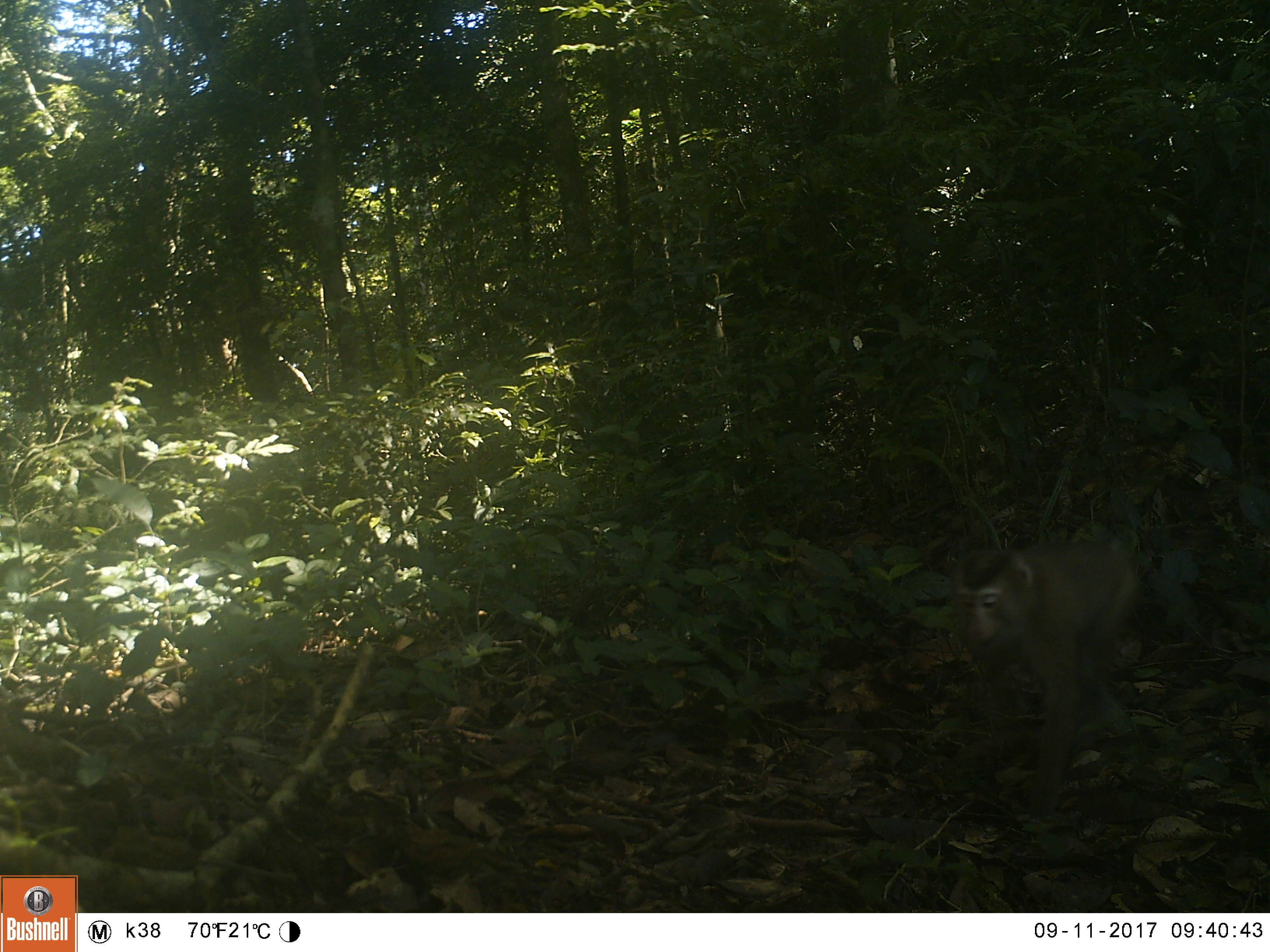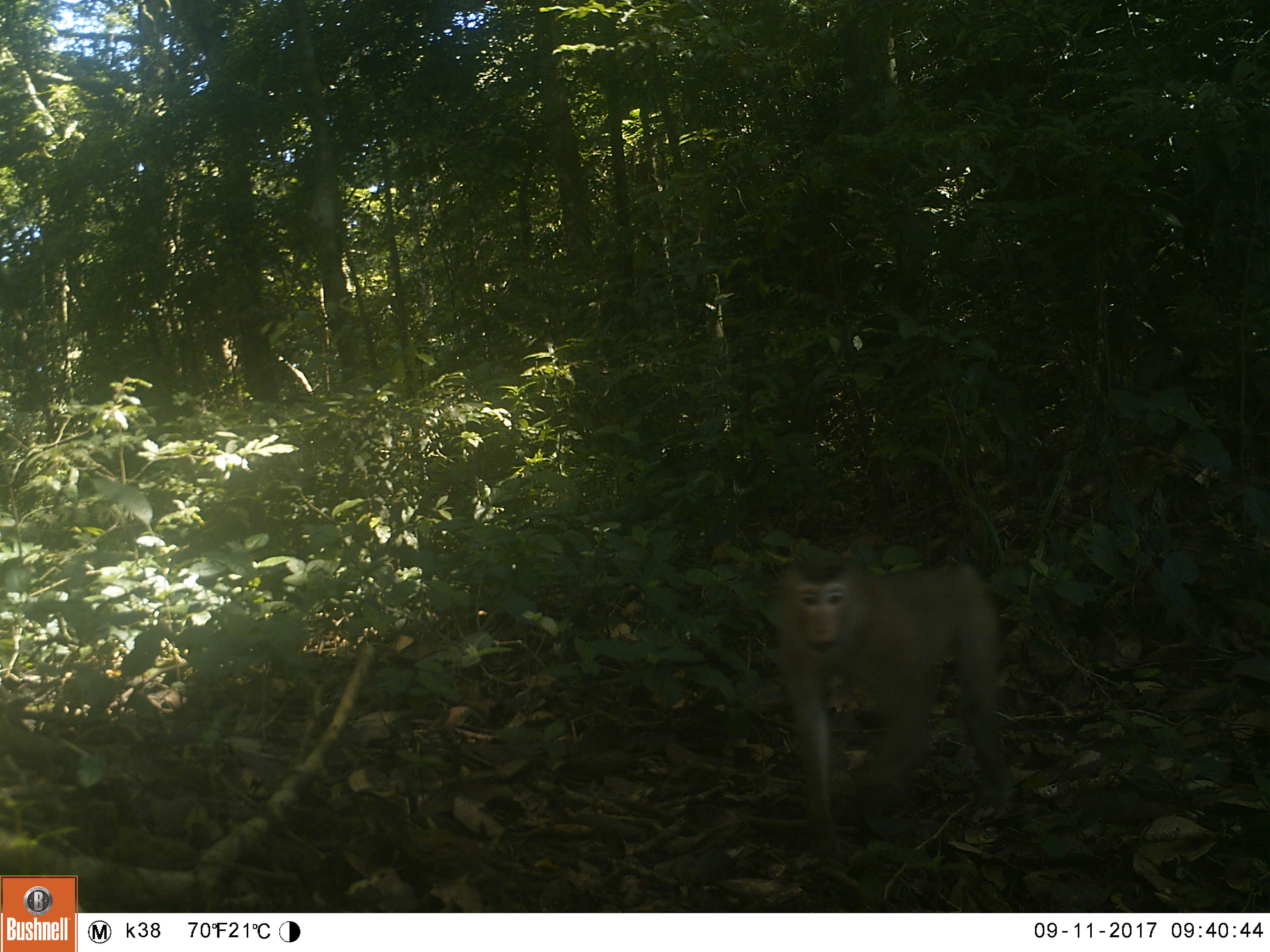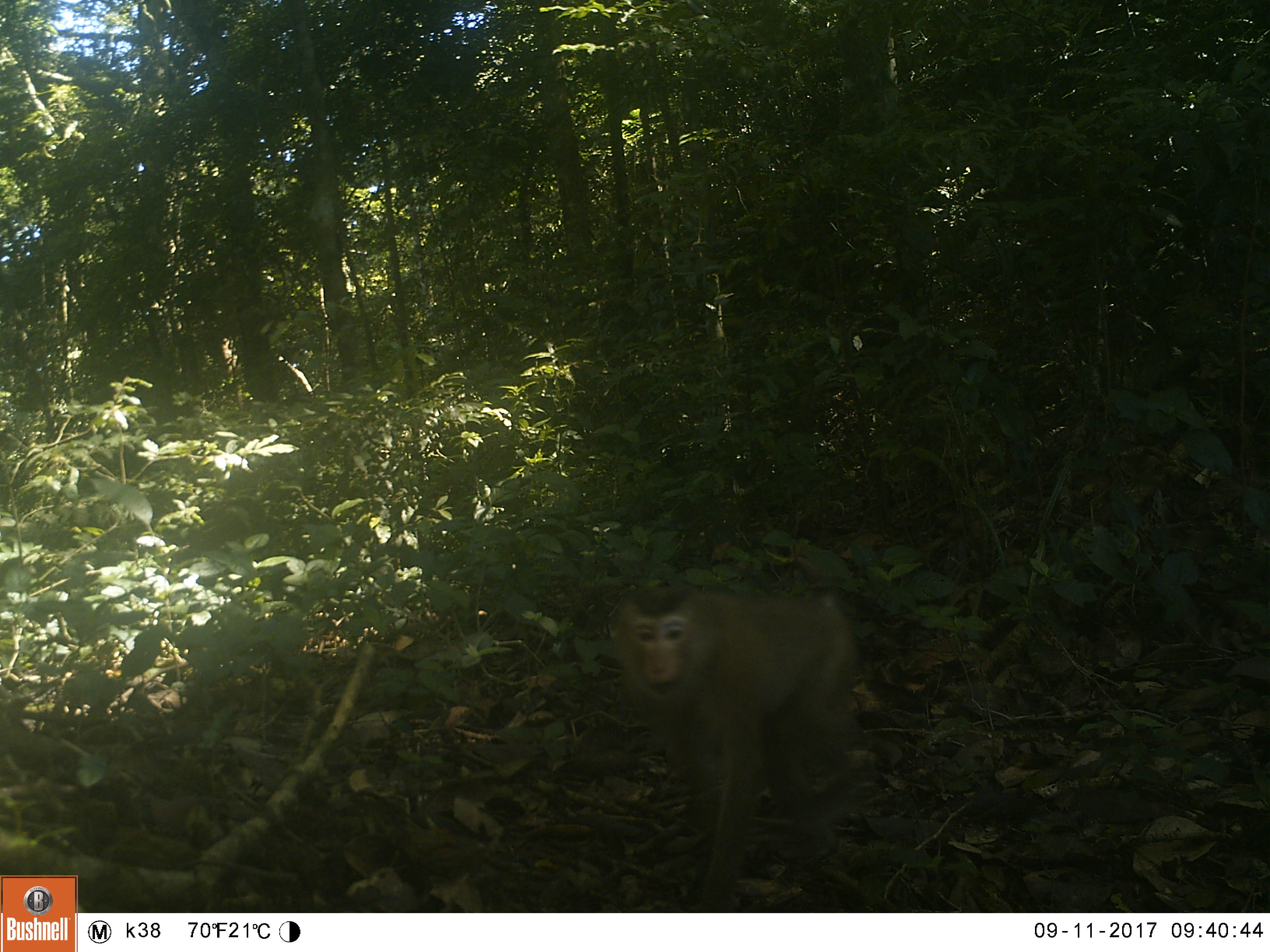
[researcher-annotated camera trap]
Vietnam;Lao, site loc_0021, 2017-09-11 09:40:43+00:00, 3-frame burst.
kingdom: Animalia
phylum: Chordata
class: Mammalia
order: Primates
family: Cercopithecidae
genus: Macaca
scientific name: Macaca nemestrina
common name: pig-tailed macaque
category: pig tailed macaque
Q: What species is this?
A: Pig tailed macaque (pig-tailed macaque) (Macaca nemestrina).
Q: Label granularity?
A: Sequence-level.